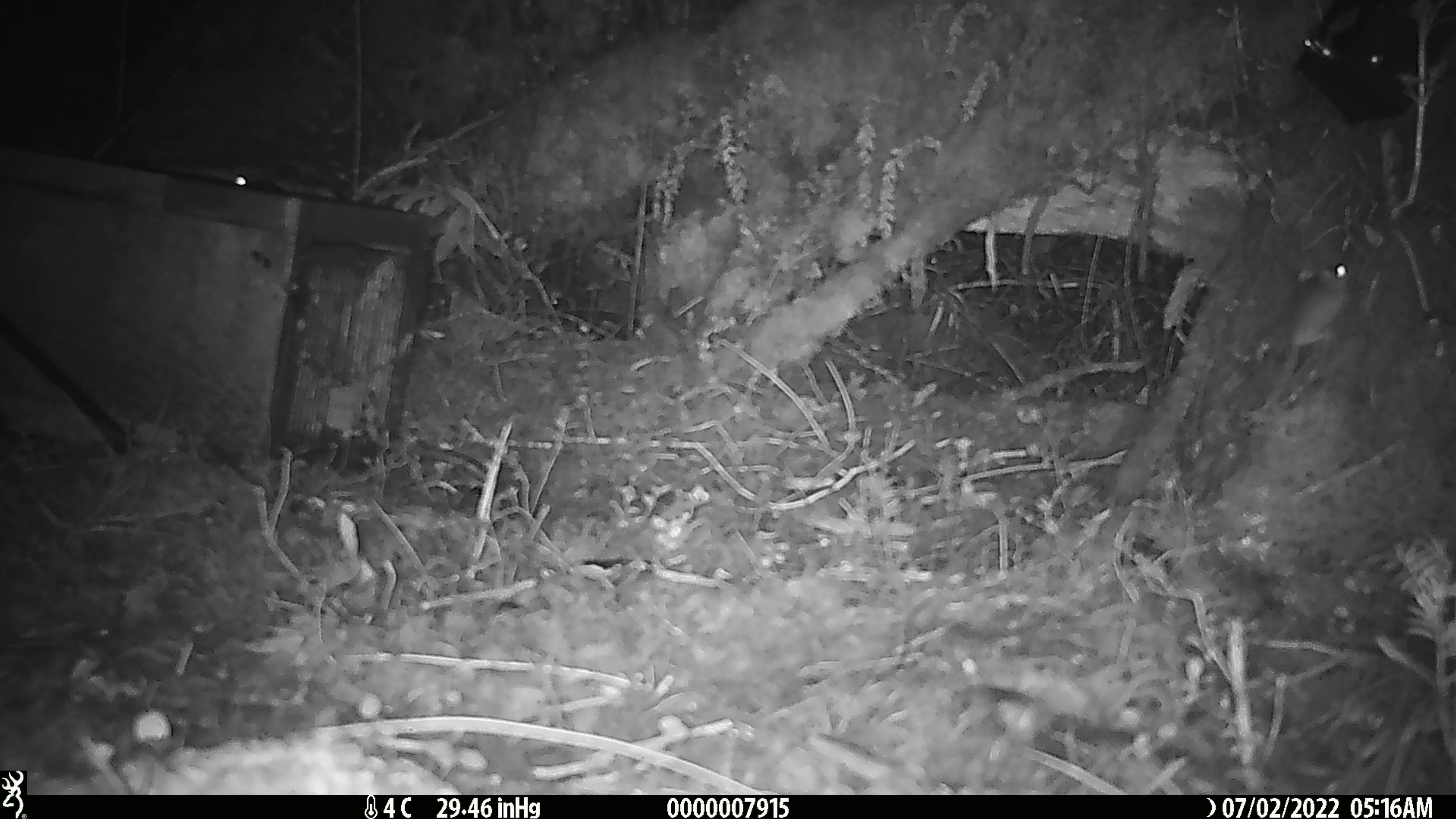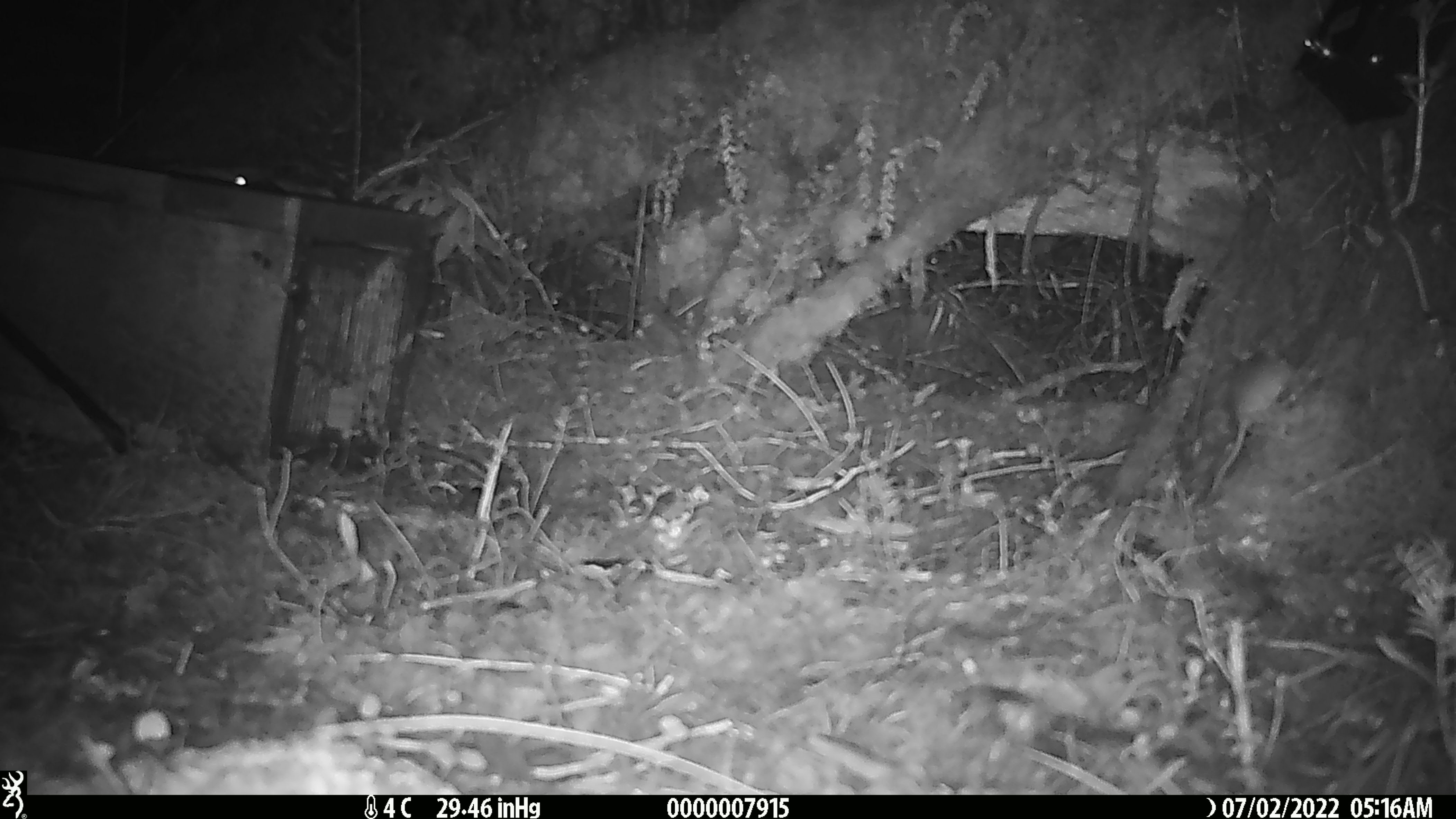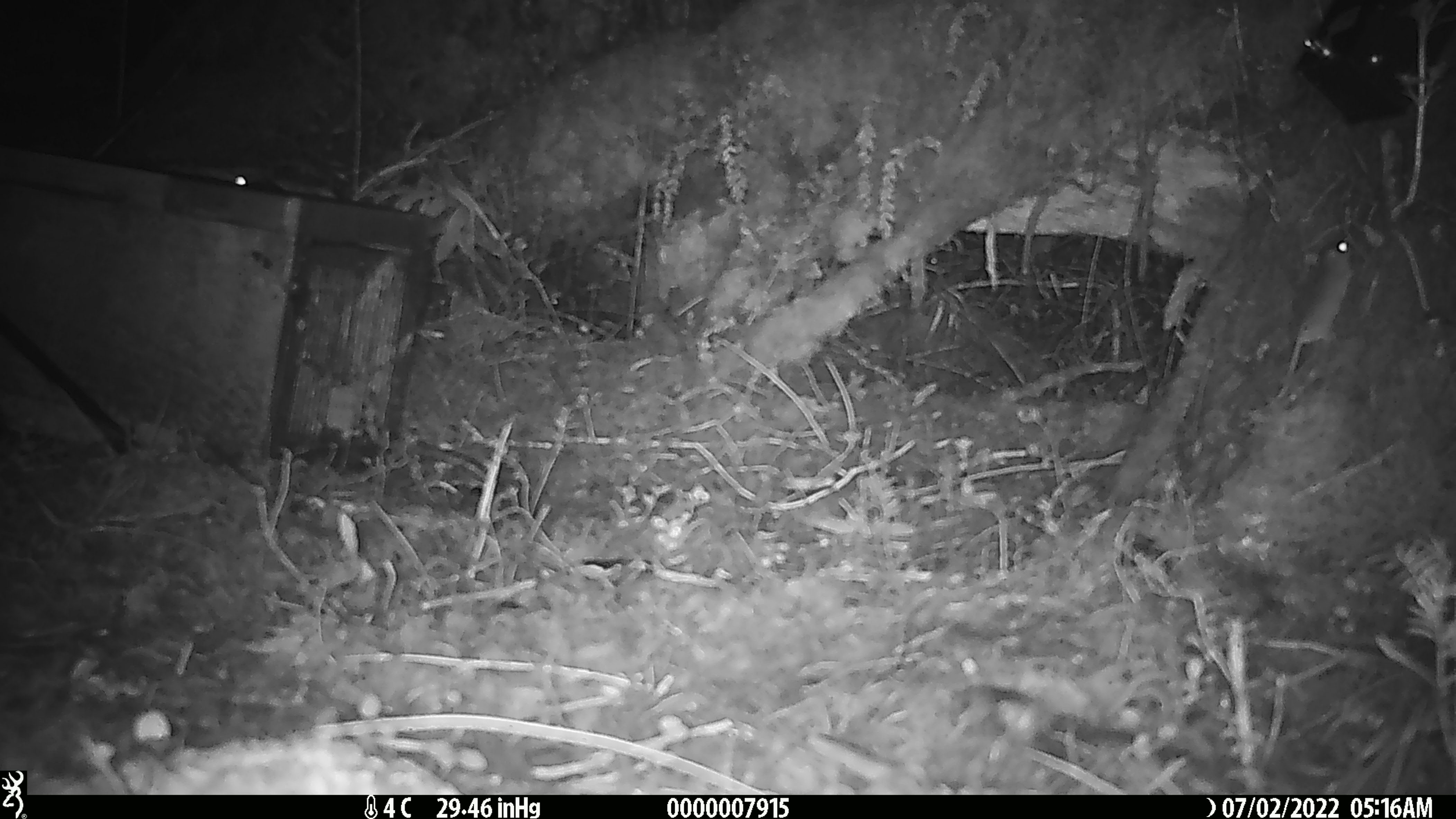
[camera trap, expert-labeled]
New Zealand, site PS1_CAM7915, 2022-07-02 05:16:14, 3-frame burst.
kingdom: Animalia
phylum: Chordata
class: Mammalia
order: Rodentia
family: Muridae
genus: Mus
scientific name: Mus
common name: mouse